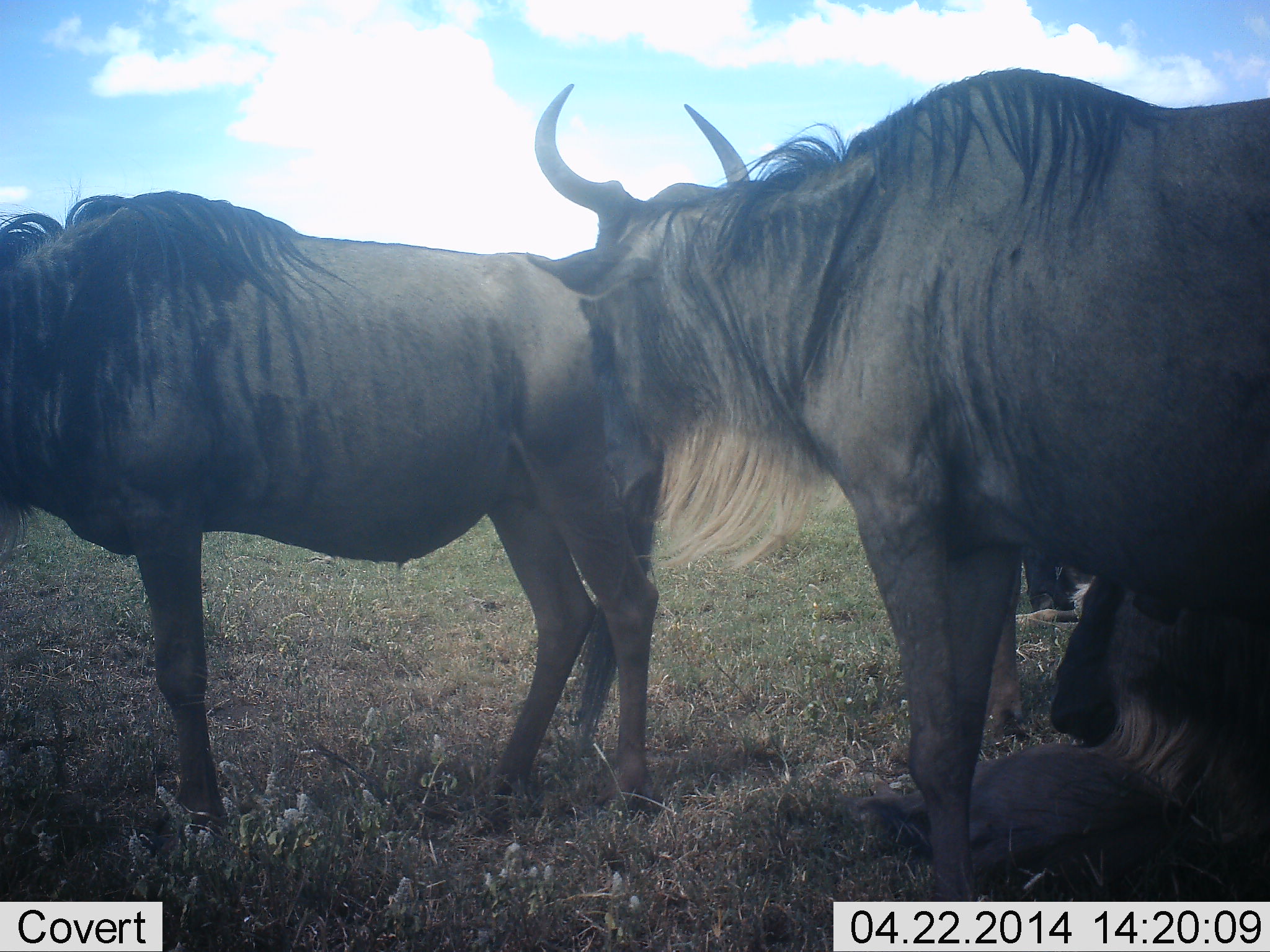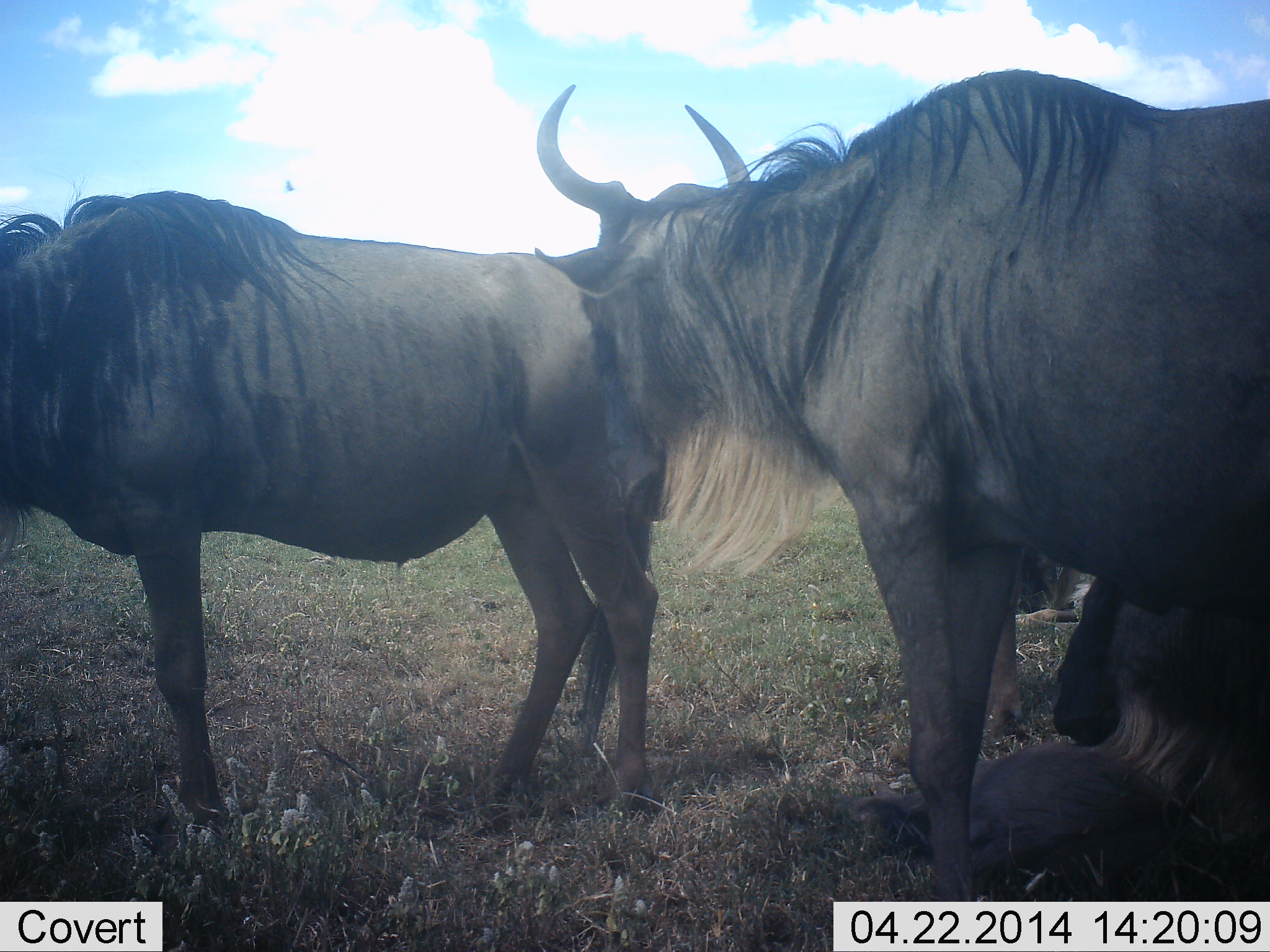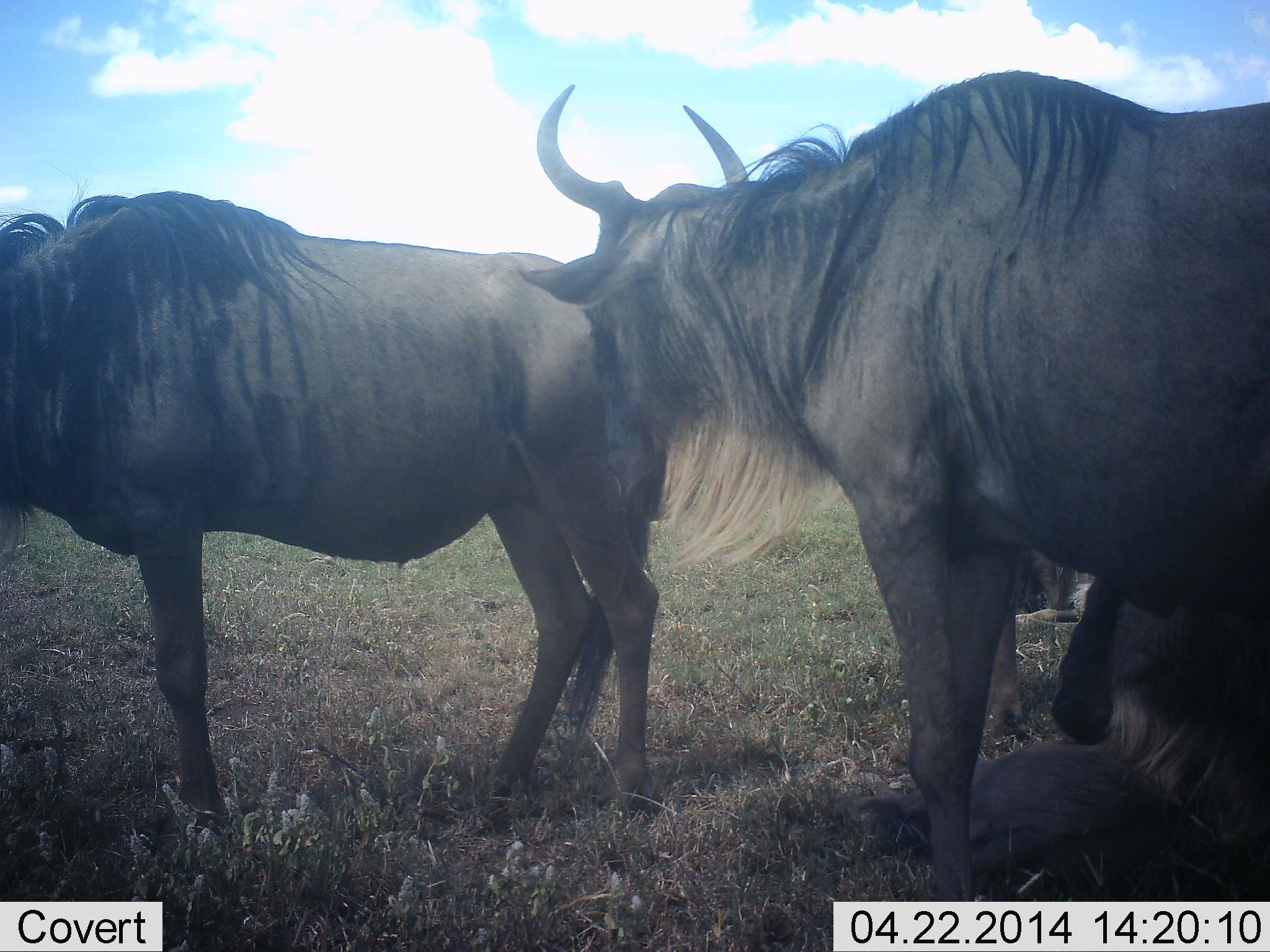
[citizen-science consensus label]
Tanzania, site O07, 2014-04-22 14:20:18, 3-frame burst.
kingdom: Animalia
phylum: Chordata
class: Mammalia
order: Artiodactyla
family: Bovidae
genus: Connochaetes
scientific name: Connochaetes taurinus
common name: blue wildebeest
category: wildebeest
Wildebeest (blue wildebeest) (Connochaetes taurinus), count 3. Behavior (volunteer vote fractions): standing 85%, resting 69%, moving 3%, interacting 4%. Young present (vote fraction): 12%. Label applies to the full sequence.